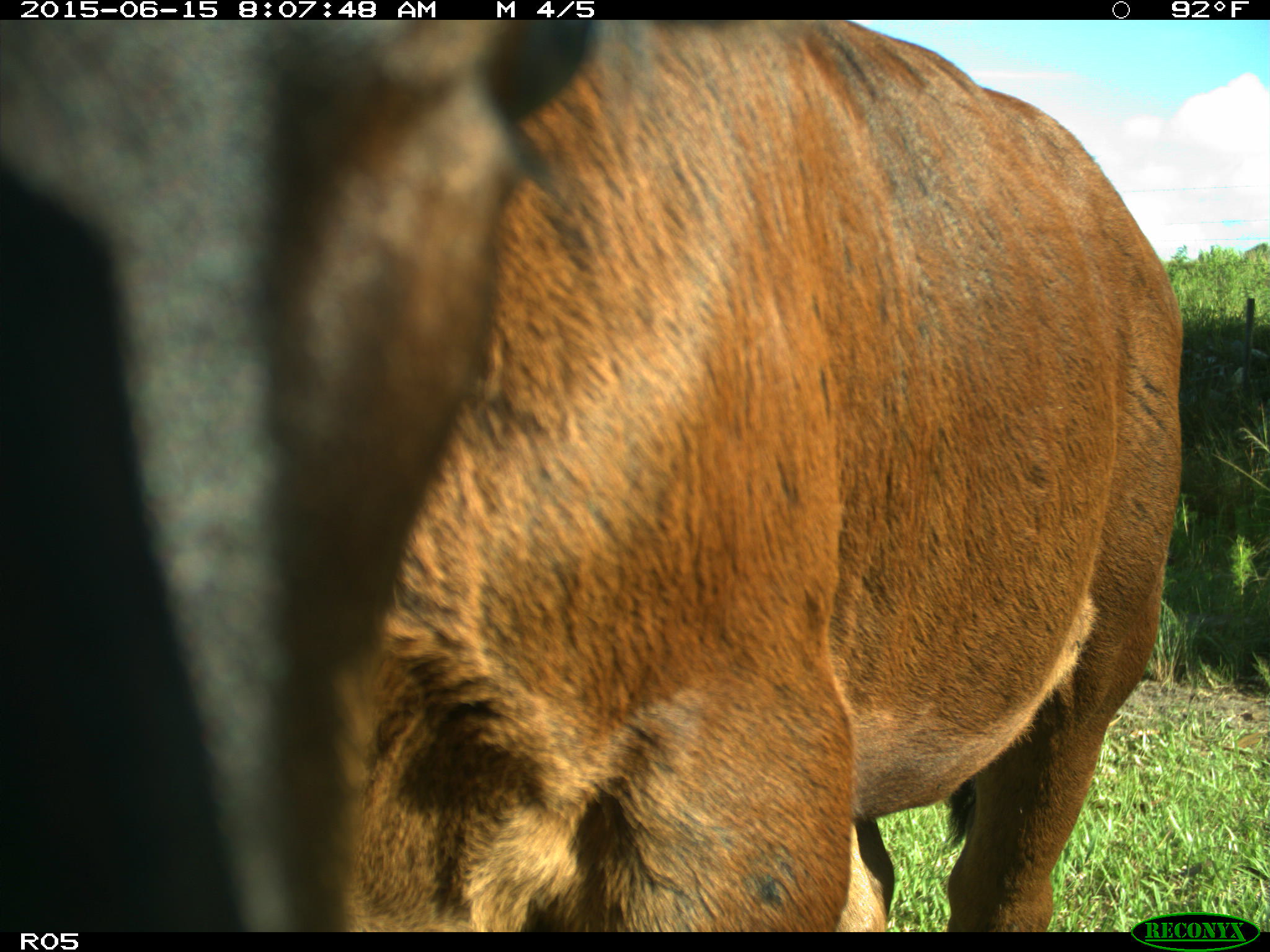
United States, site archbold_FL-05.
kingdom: Animalia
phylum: Chordata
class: Mammalia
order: Artiodactyla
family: Bovidae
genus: Bos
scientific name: Bos taurus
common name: domestic cow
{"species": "Bos taurus (domestic cow)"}